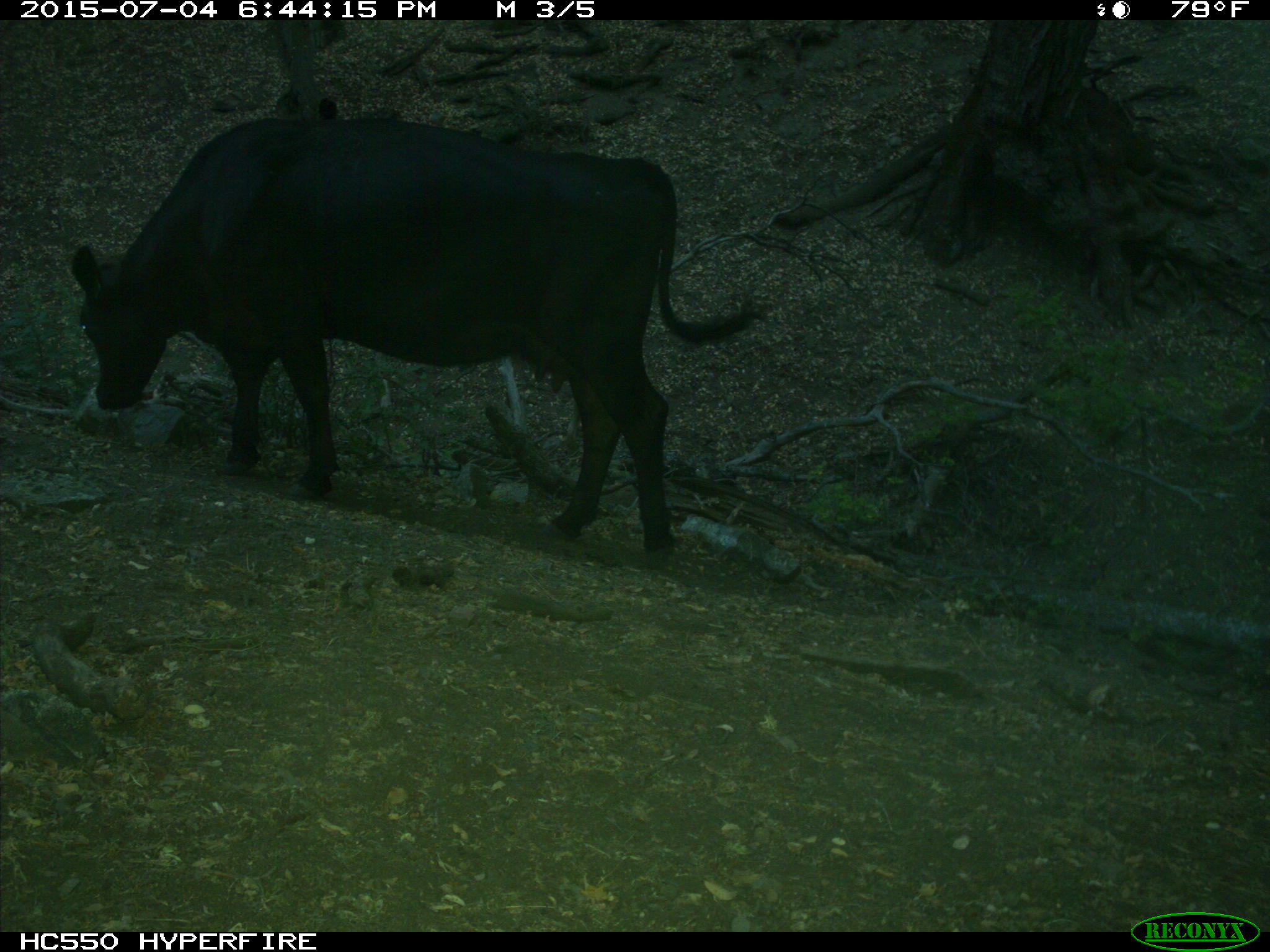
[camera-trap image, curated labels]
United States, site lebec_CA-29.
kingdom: Animalia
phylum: Chordata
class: Mammalia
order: Artiodactyla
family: Bovidae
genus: Bos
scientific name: Bos taurus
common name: domestic cow